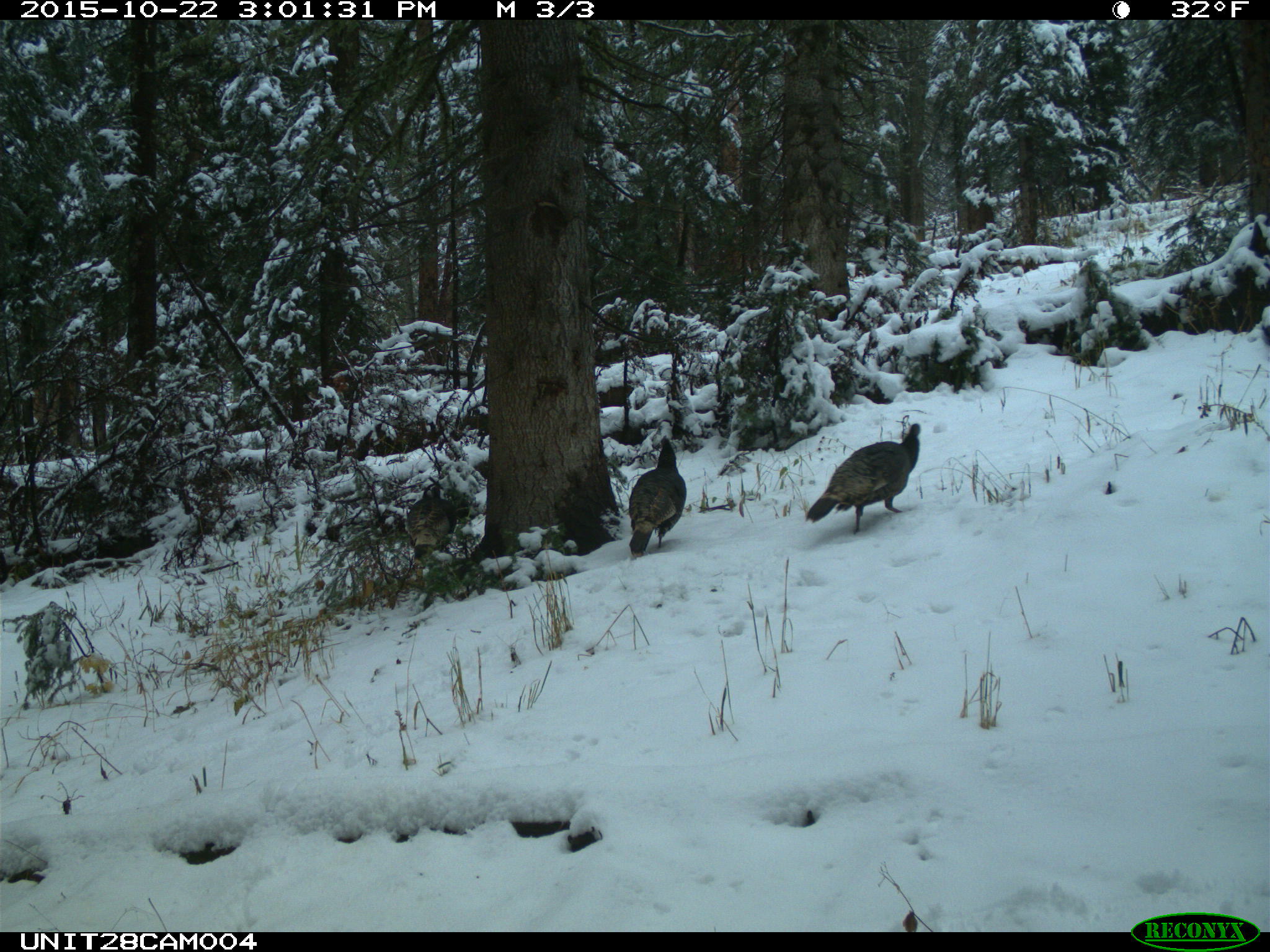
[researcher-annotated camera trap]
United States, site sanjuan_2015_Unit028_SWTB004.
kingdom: Animalia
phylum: Chordata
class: Aves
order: Galliformes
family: Phasianidae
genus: Meleagris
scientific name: Meleagris gallopavo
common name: wild turkey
Meleagris gallopavo (wild turkey).